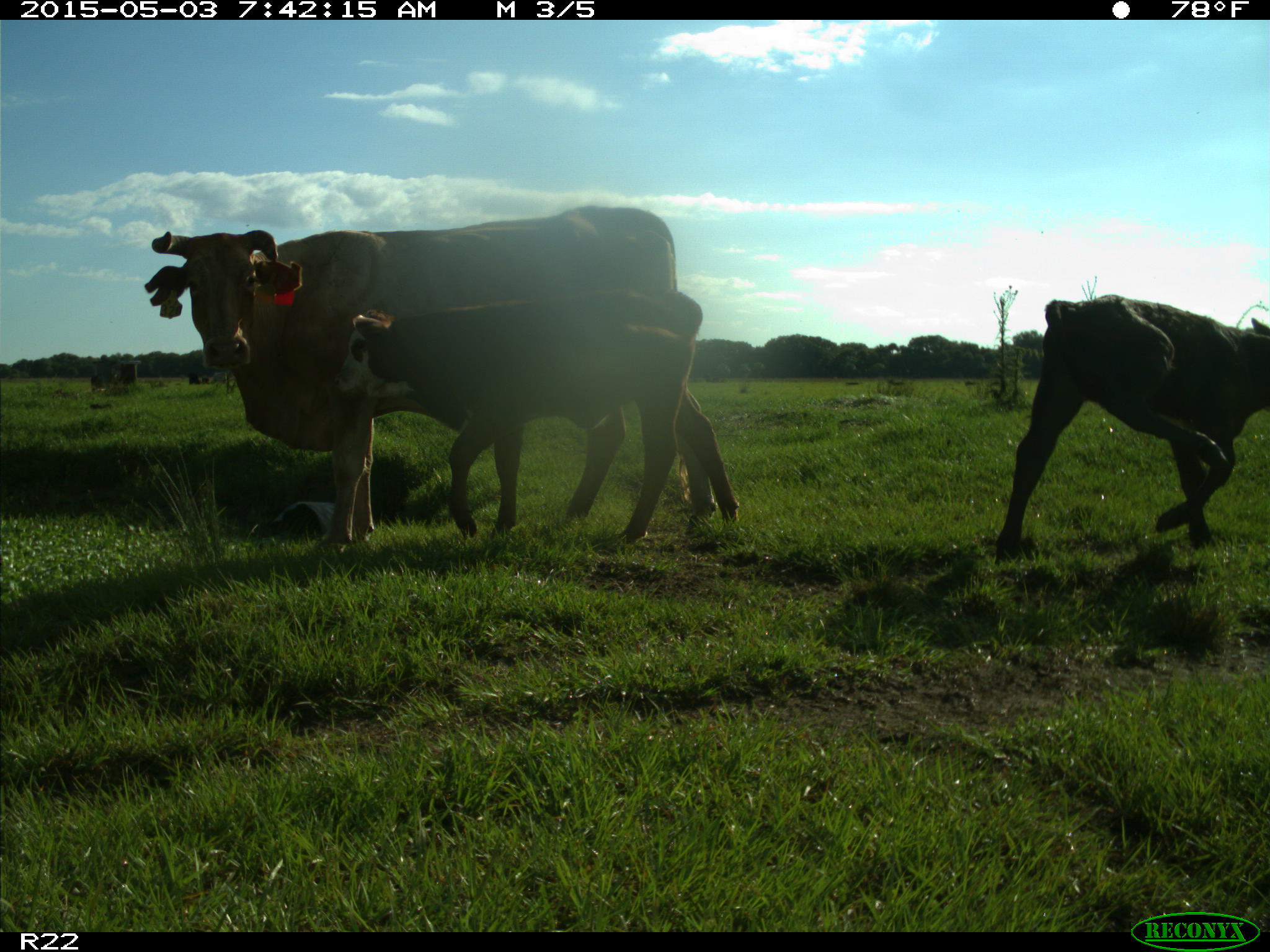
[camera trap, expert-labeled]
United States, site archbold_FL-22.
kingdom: Animalia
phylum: Chordata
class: Mammalia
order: Artiodactyla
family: Bovidae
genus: Bos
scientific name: Bos taurus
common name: domestic cow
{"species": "Bos taurus (domestic cow)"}